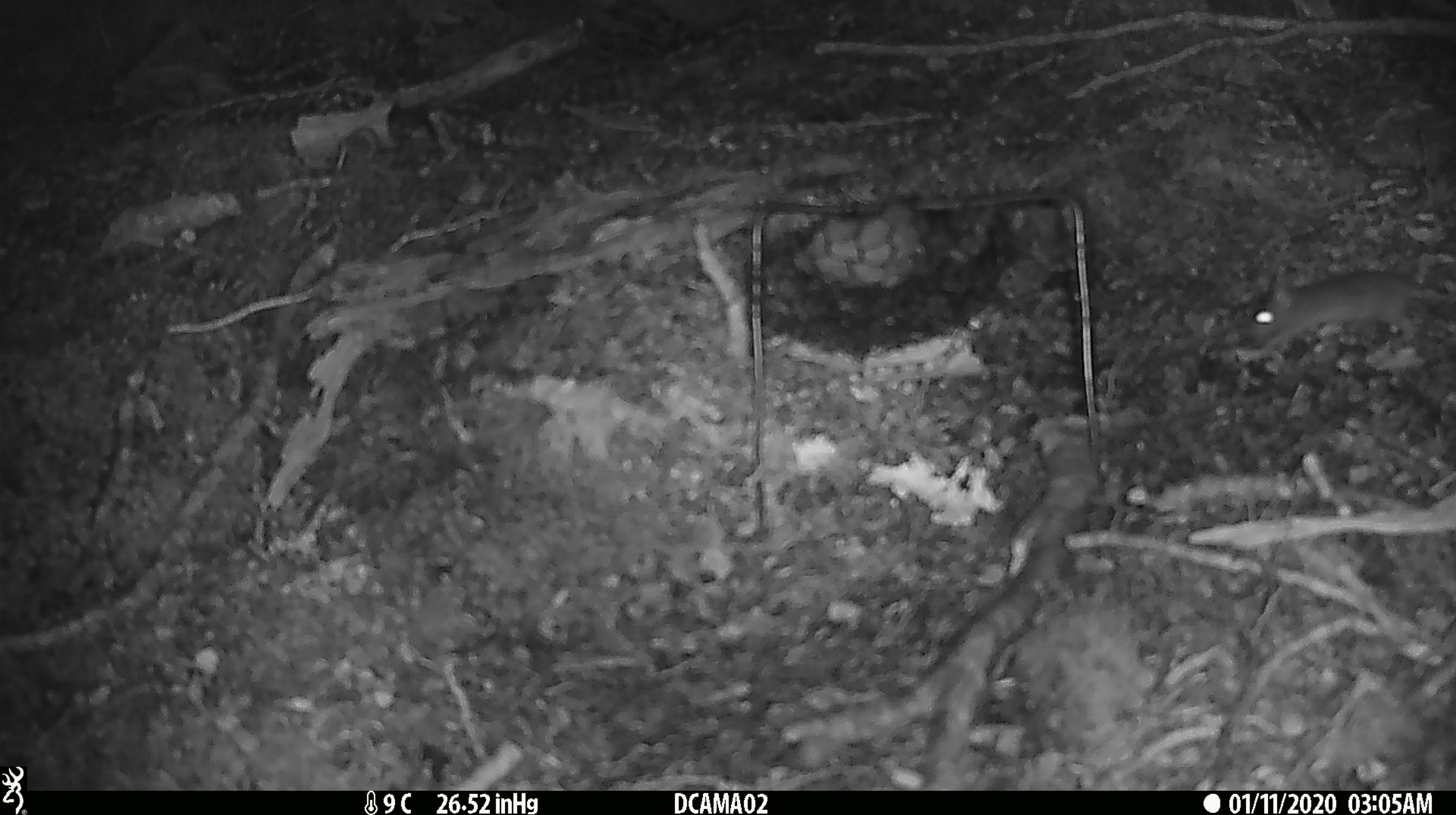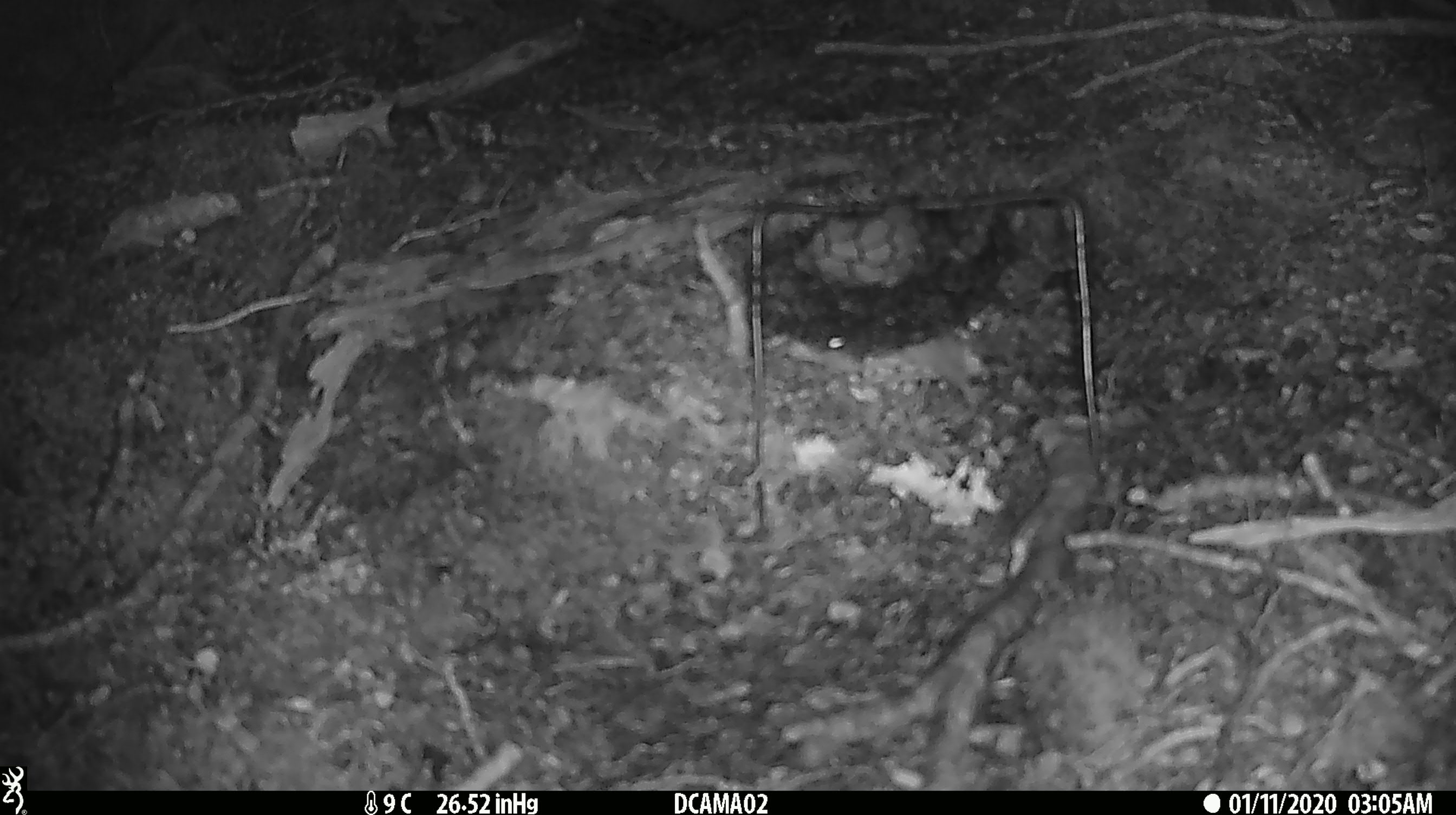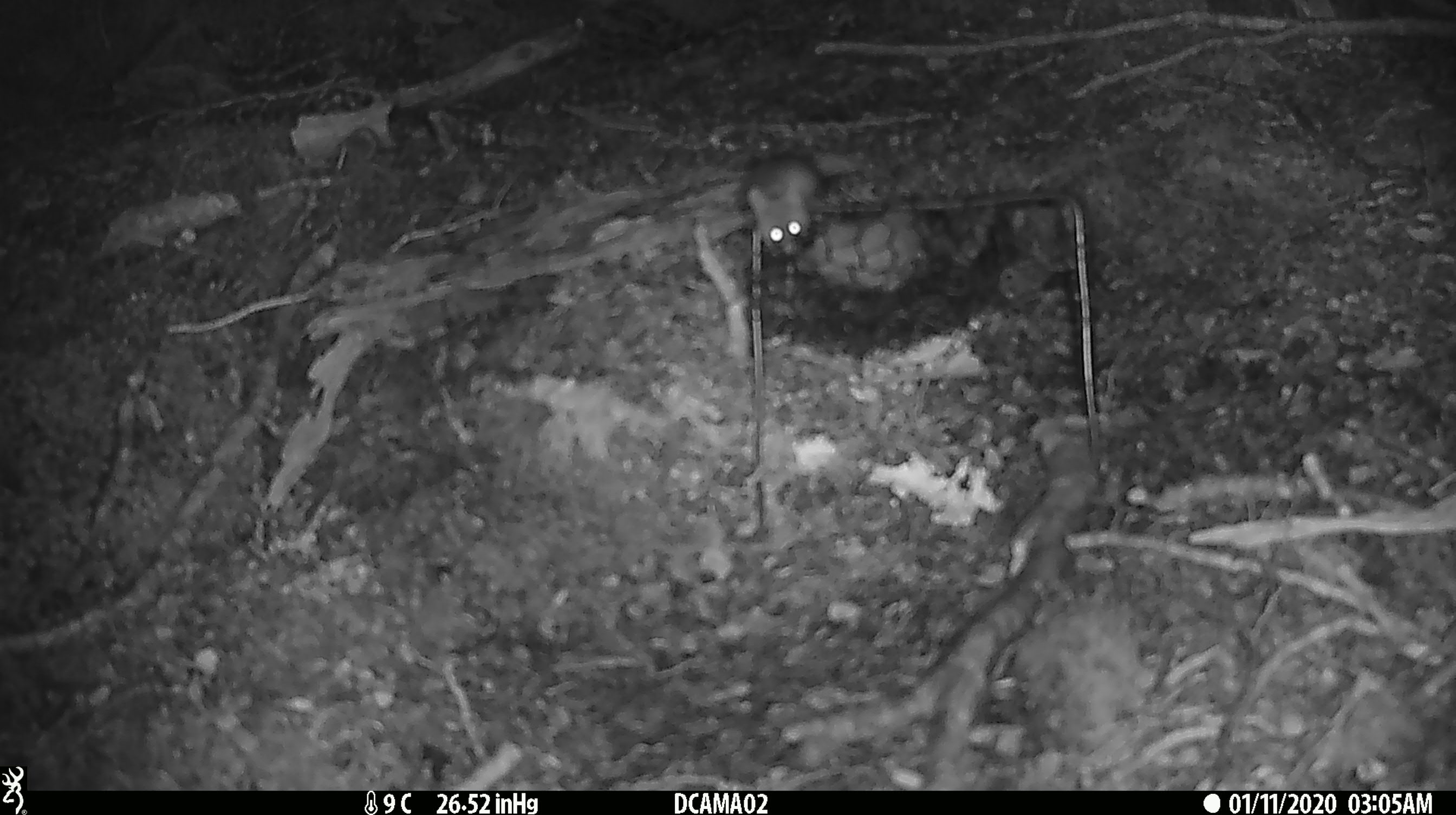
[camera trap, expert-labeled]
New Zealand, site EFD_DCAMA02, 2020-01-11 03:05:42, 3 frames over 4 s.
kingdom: Animalia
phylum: Chordata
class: Mammalia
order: Rodentia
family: Muridae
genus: Mus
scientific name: Mus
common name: mouse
Mouse (Mus).